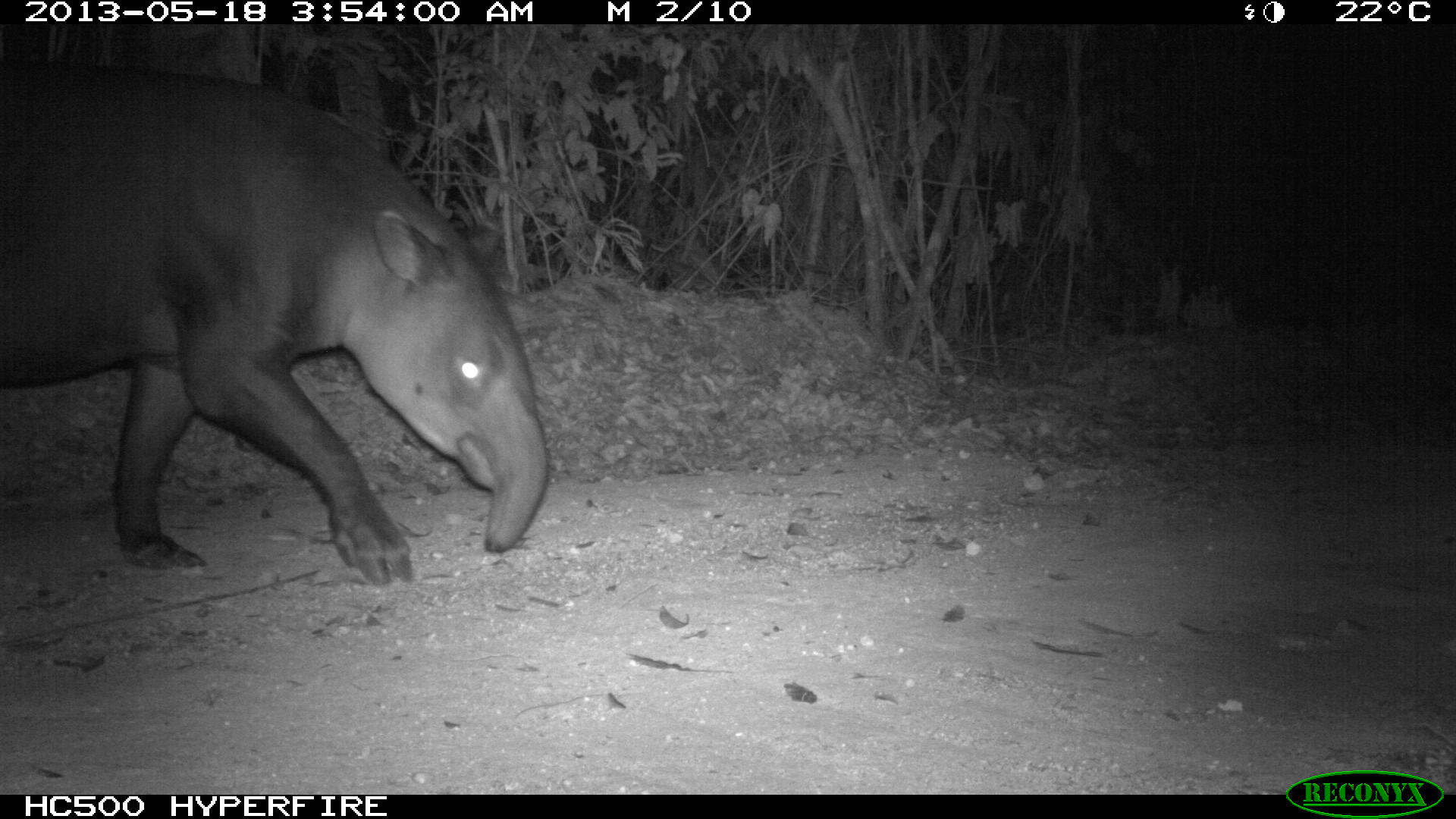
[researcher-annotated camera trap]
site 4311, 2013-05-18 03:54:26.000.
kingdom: Animalia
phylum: Chordata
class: Mammalia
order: Perissodactyla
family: Tapiridae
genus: Tapirus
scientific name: Tapirus bairdii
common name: baird's tapir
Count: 1.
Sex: female.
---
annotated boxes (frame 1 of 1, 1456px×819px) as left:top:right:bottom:
tapirus bairdii: 0:64:550:588